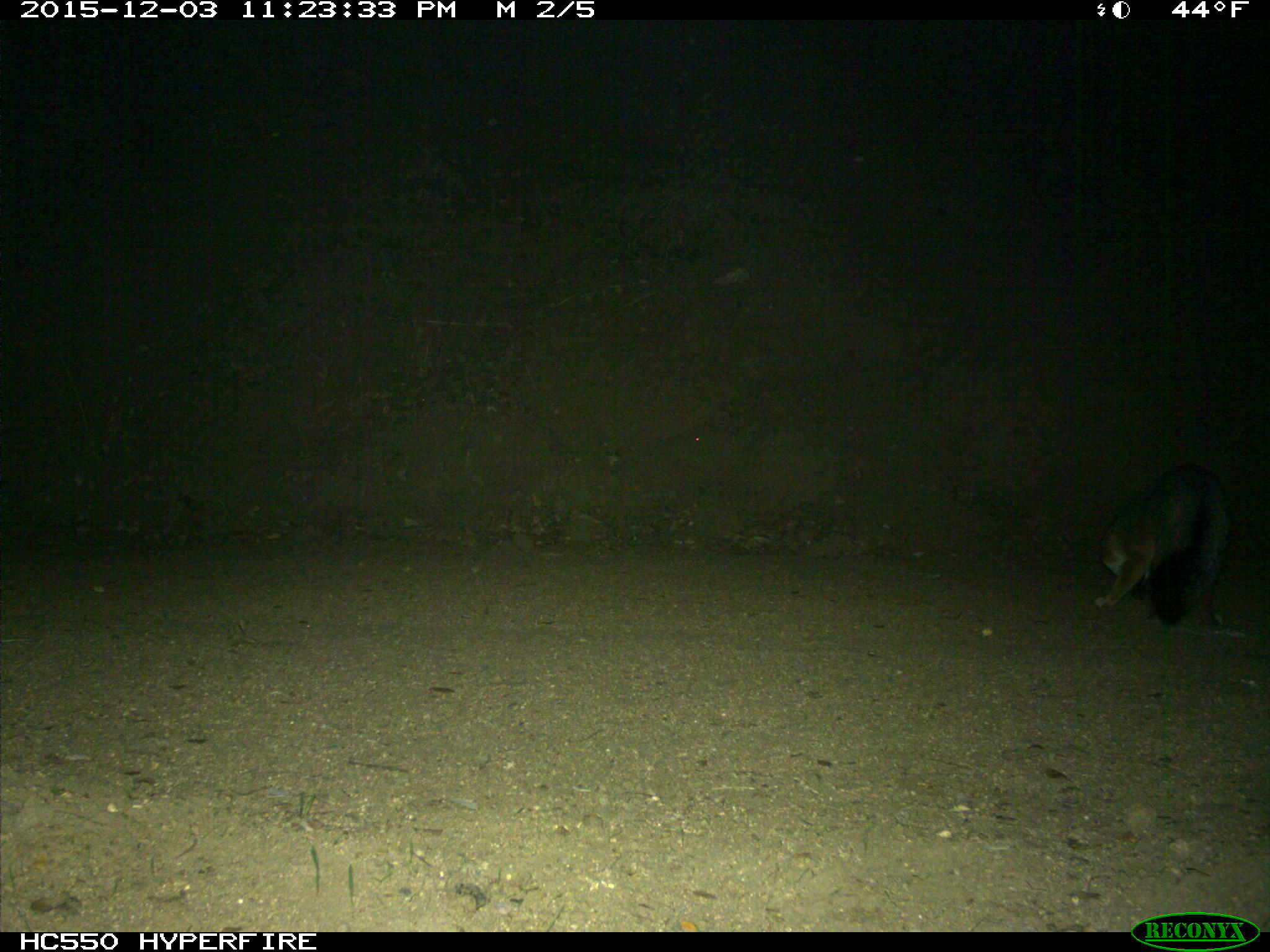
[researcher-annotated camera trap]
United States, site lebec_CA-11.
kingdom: Animalia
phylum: Chordata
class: Mammalia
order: Carnivora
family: Canidae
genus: Urocyon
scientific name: Urocyon cinereoargenteus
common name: gray fox